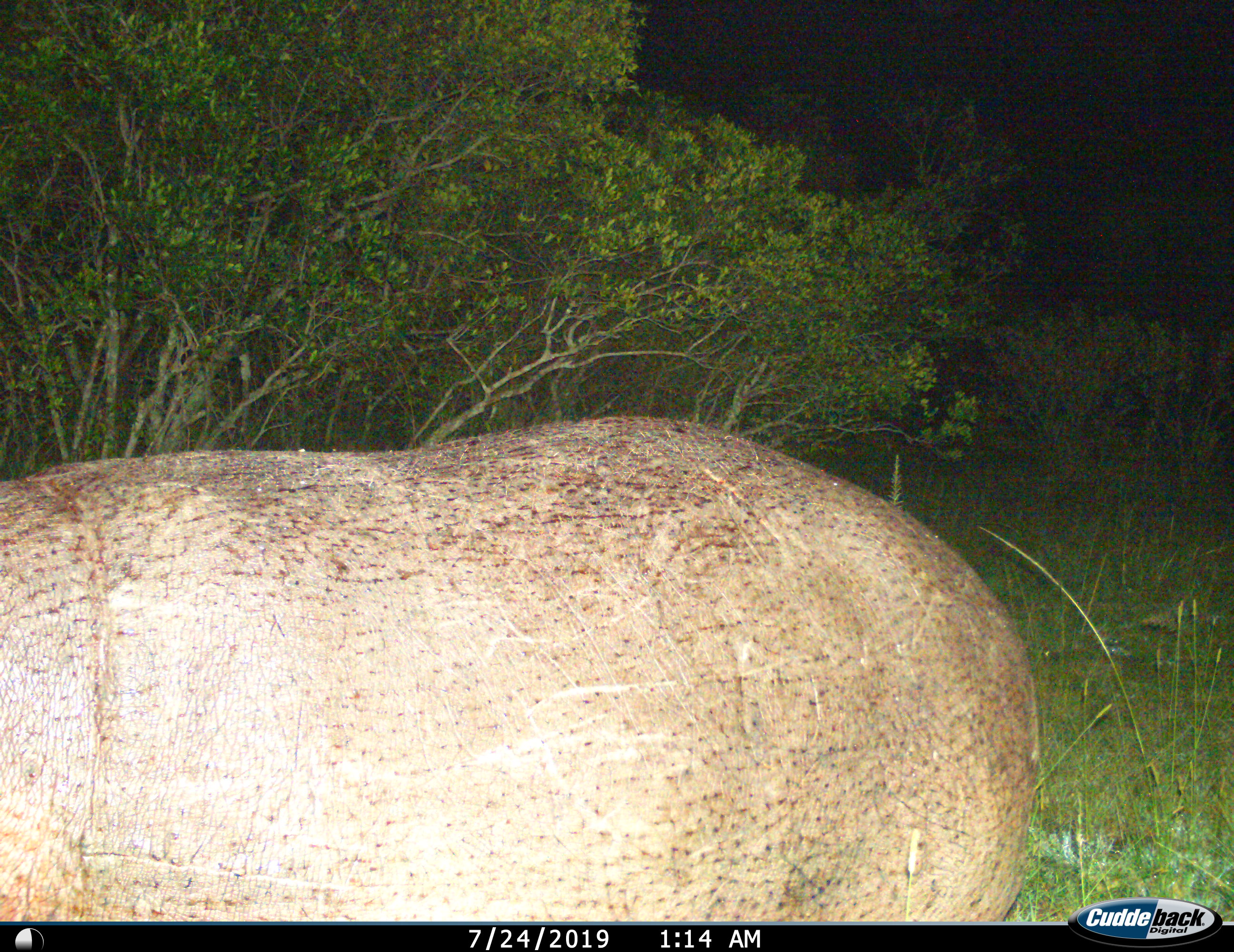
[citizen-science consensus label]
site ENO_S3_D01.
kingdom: Animalia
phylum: Chordata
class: Mammalia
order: Artiodactyla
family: Hippopotamidae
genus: Hippopotamus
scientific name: Hippopotamus amphibius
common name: hippopotamus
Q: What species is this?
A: Hippopotamus (Hippopotamus amphibius).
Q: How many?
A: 1.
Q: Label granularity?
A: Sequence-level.